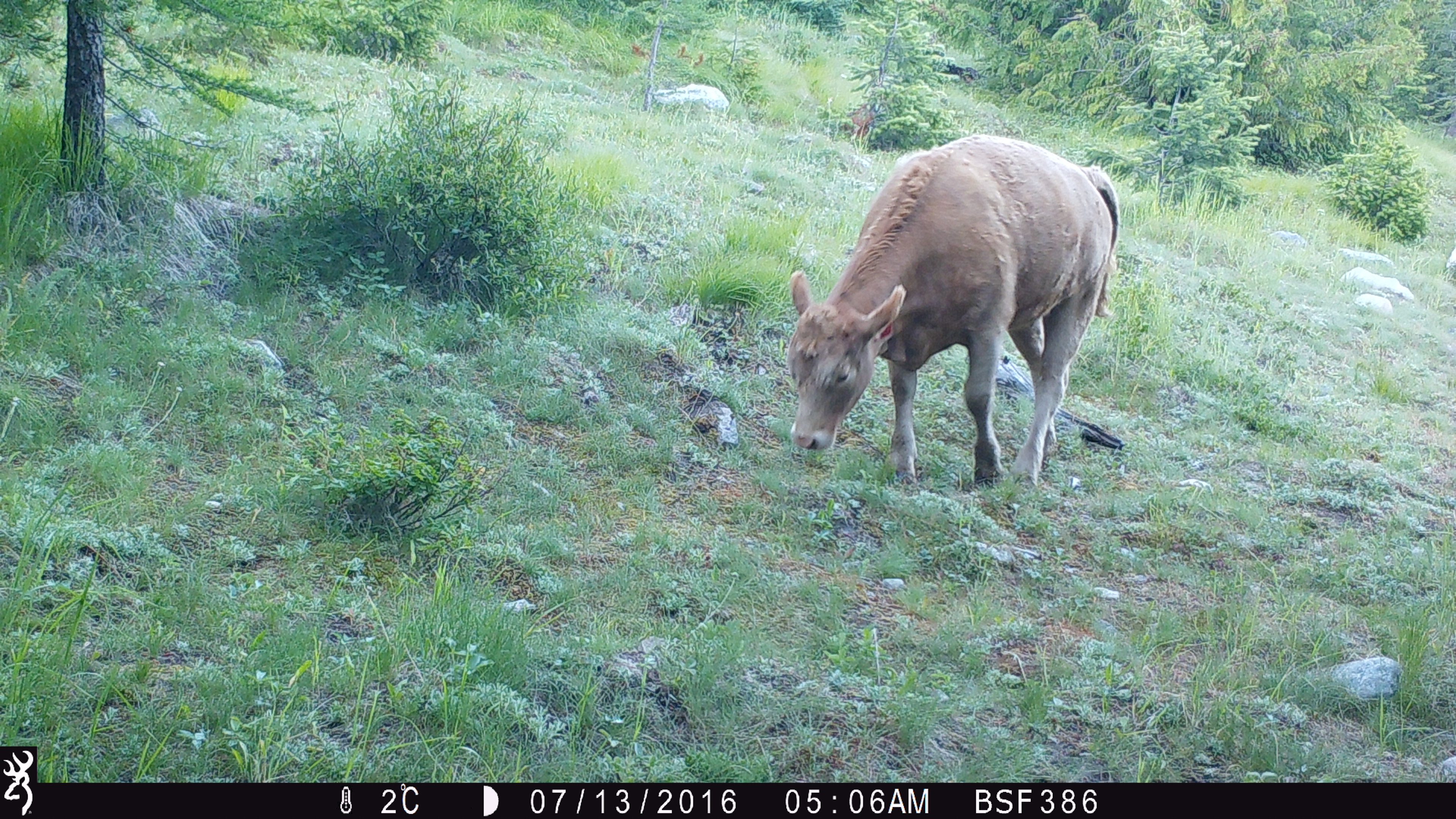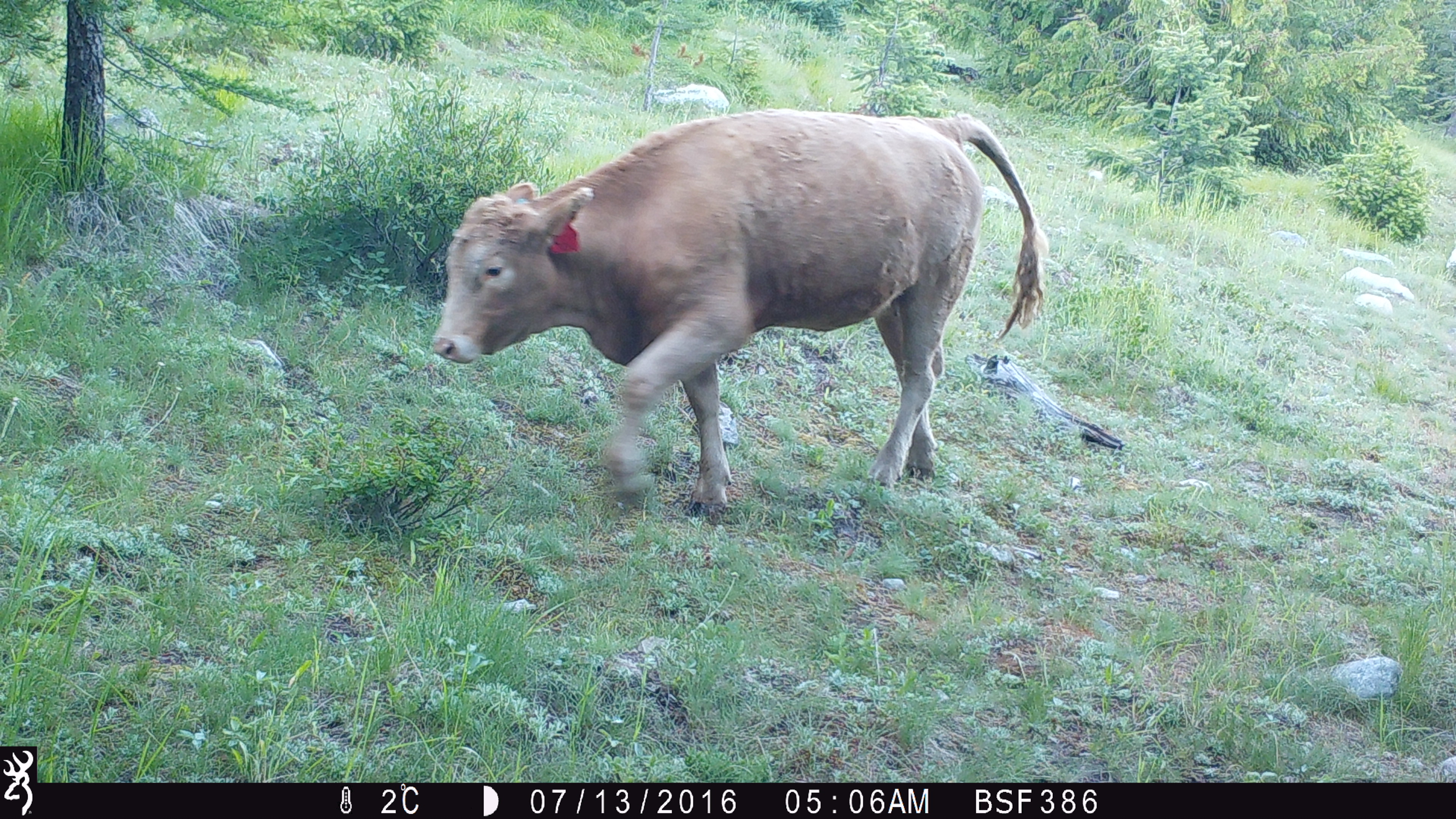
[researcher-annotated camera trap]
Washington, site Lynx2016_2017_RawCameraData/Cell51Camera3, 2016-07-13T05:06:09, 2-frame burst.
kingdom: Animalia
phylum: Chordata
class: Mammalia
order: Artiodactyla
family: Bovidae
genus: Bos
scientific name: Bos taurus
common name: domestic cattle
Domestic cattle (Bos taurus). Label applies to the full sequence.